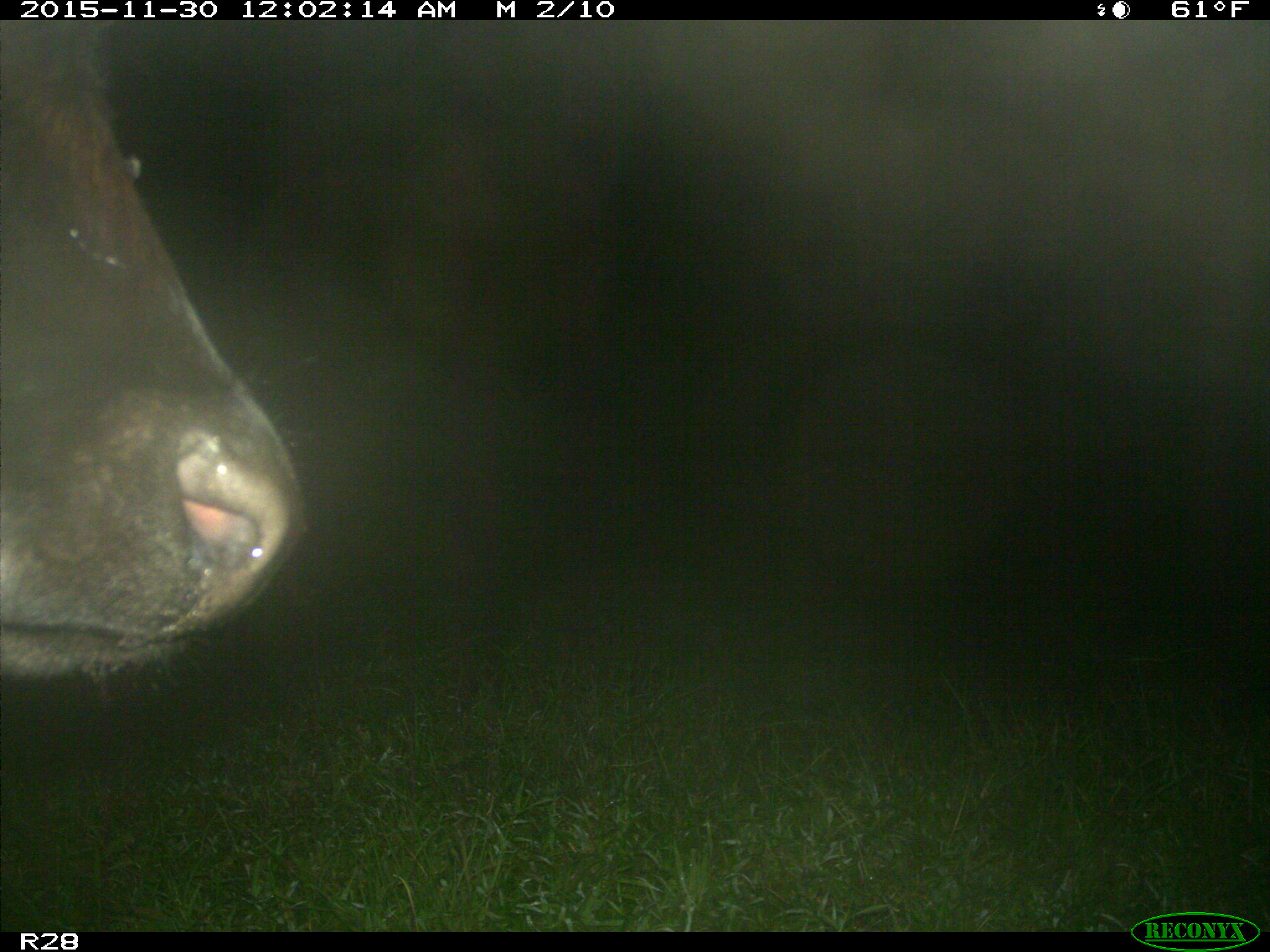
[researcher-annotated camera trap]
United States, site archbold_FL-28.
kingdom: Animalia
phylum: Chordata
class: Mammalia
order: Artiodactyla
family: Bovidae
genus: Bos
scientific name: Bos taurus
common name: domestic cow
Bos taurus (domestic cow).